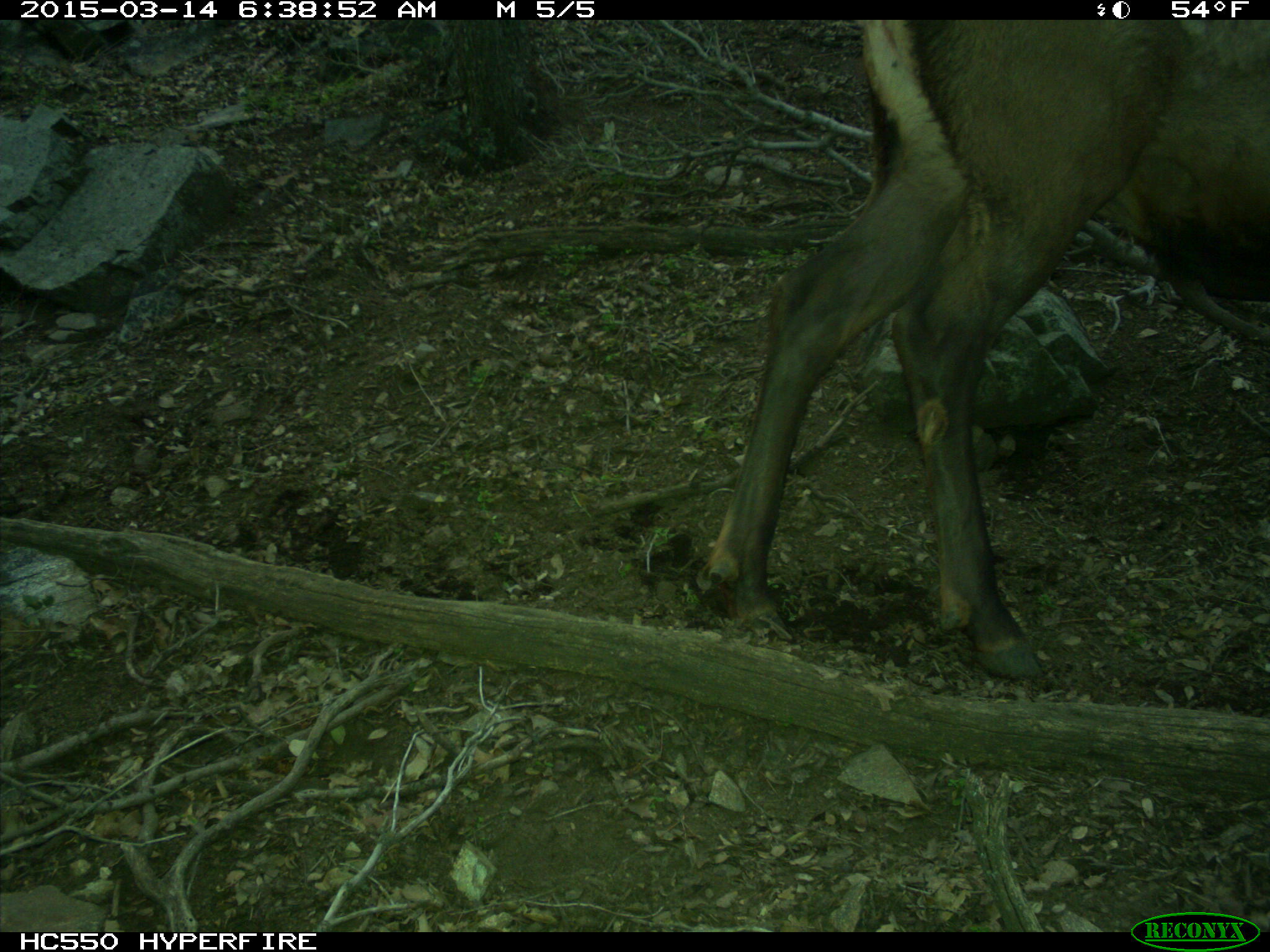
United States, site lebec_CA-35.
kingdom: Animalia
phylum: Chordata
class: Mammalia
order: Artiodactyla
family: Cervidae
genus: Cervus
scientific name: Cervus canadensis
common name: elk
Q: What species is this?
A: Cervus canadensis (elk).